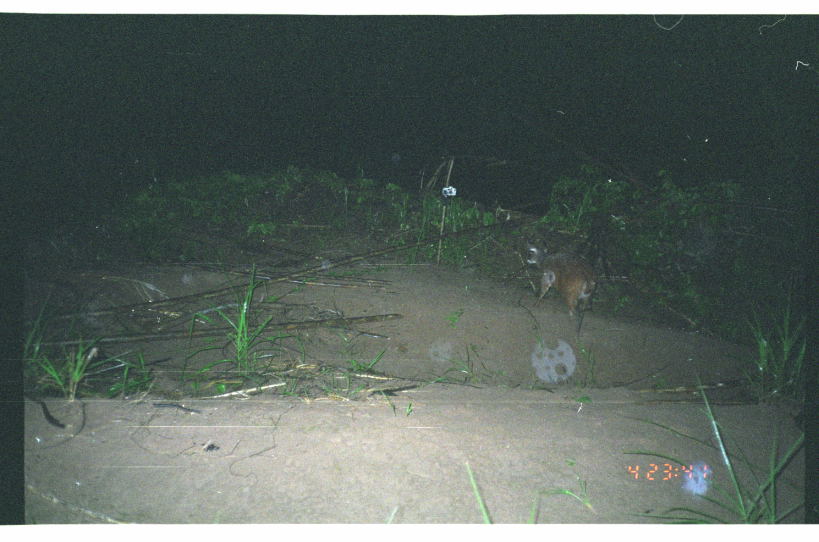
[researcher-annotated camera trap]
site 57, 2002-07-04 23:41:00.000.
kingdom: Animalia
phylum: Chordata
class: Mammalia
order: Artiodactyla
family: Cervidae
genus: Mazama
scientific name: Mazama americana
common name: red brocket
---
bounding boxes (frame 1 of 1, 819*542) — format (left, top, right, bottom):
mazama americana: (522, 235, 600, 340)